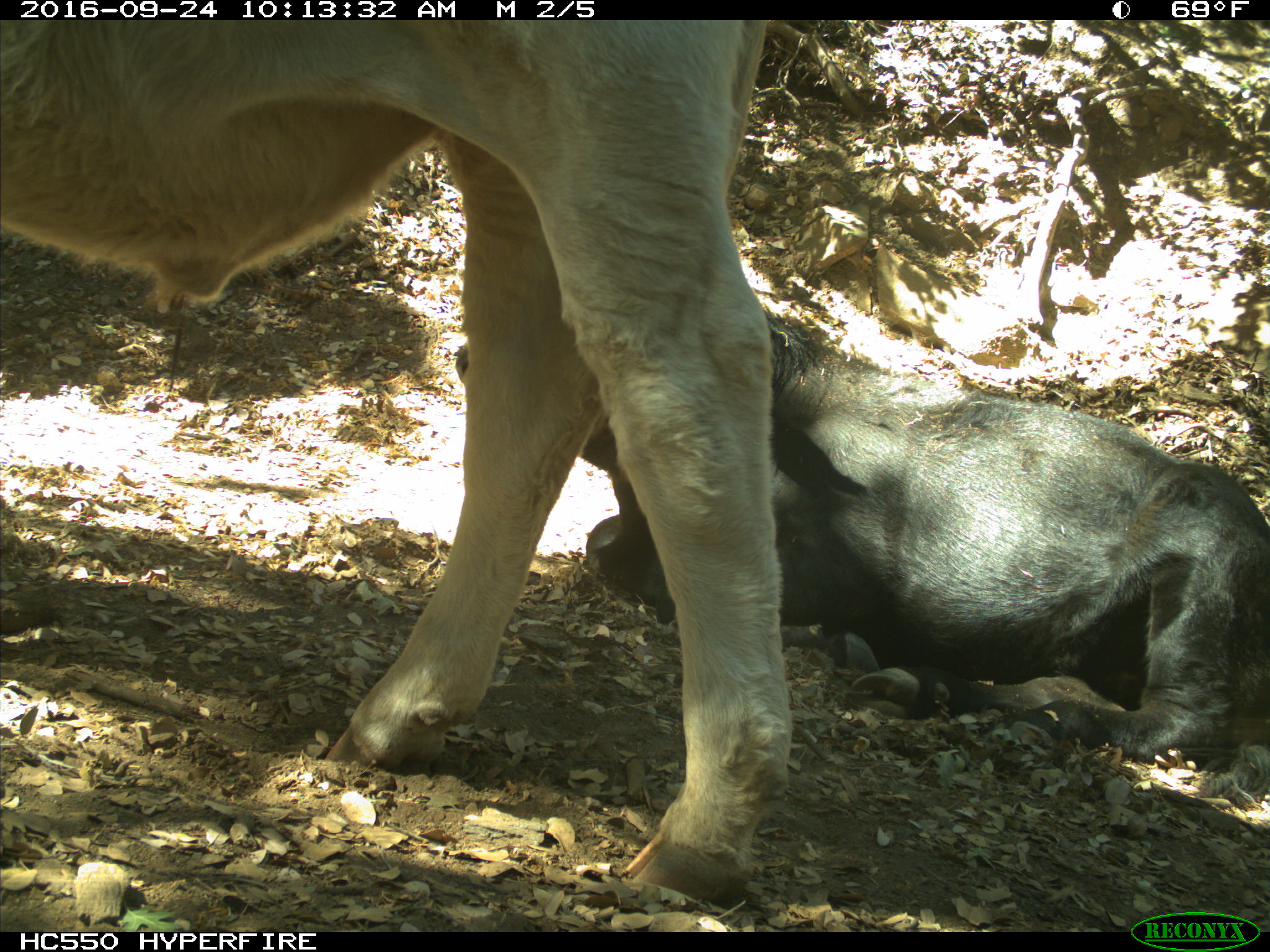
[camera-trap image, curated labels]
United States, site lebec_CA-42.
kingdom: Animalia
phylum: Chordata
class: Mammalia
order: Artiodactyla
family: Bovidae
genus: Bos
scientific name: Bos taurus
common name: domestic cow